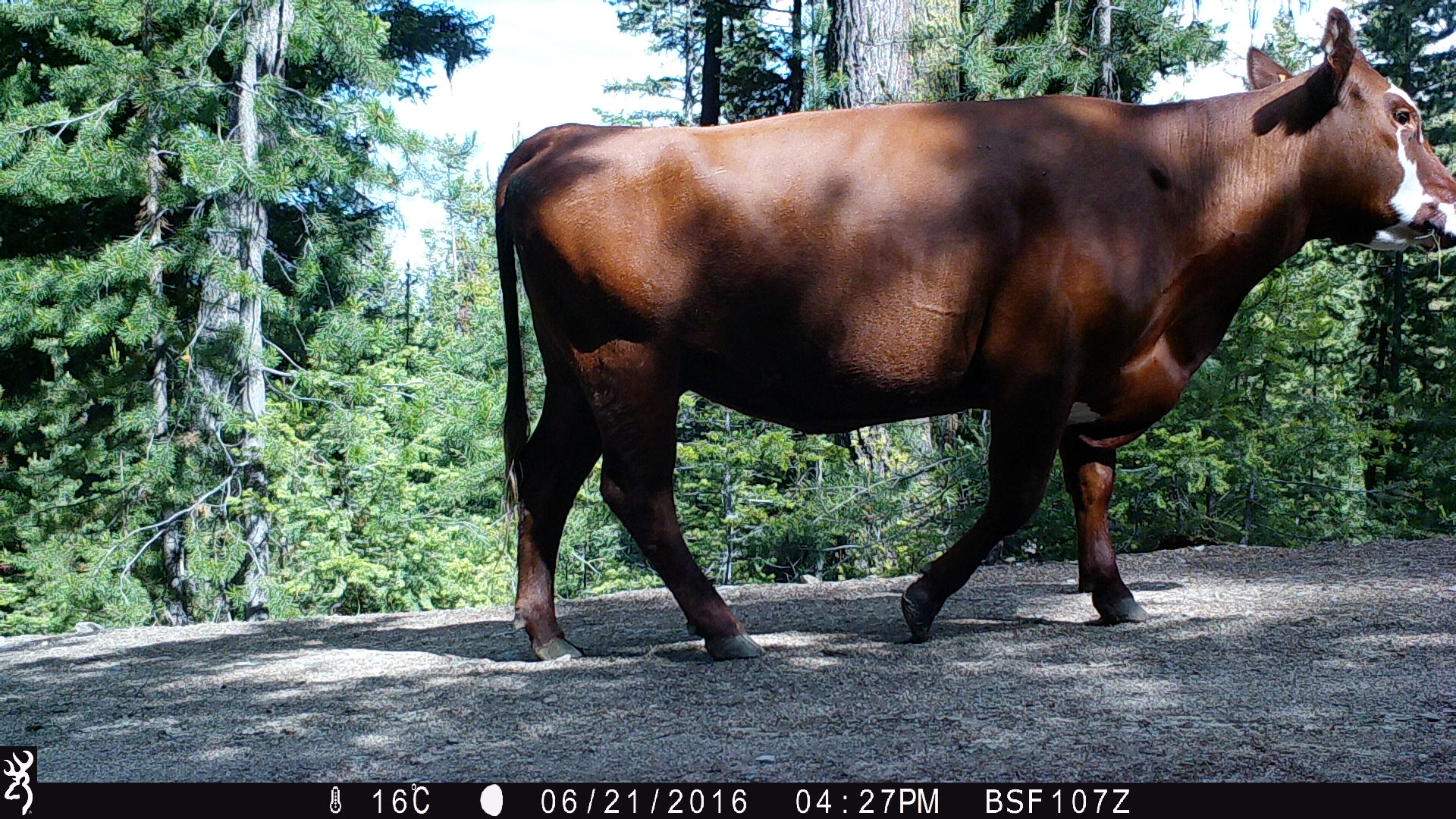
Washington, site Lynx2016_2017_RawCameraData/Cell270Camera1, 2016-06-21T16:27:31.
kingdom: Animalia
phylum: Chordata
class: Mammalia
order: Artiodactyla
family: Bovidae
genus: Bos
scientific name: Bos taurus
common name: domestic cattle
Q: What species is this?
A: Domestic cattle (Bos taurus).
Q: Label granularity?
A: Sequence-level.